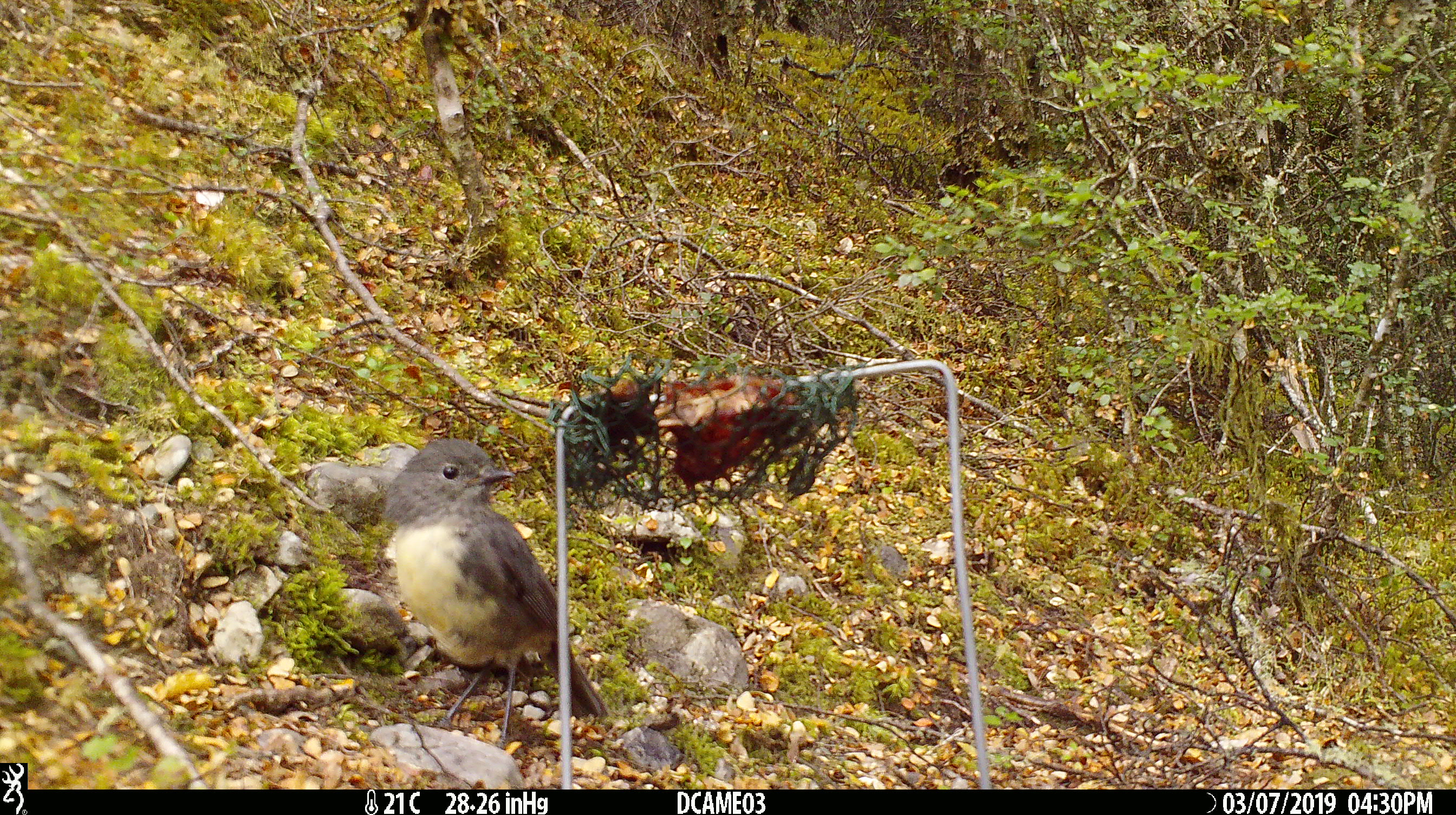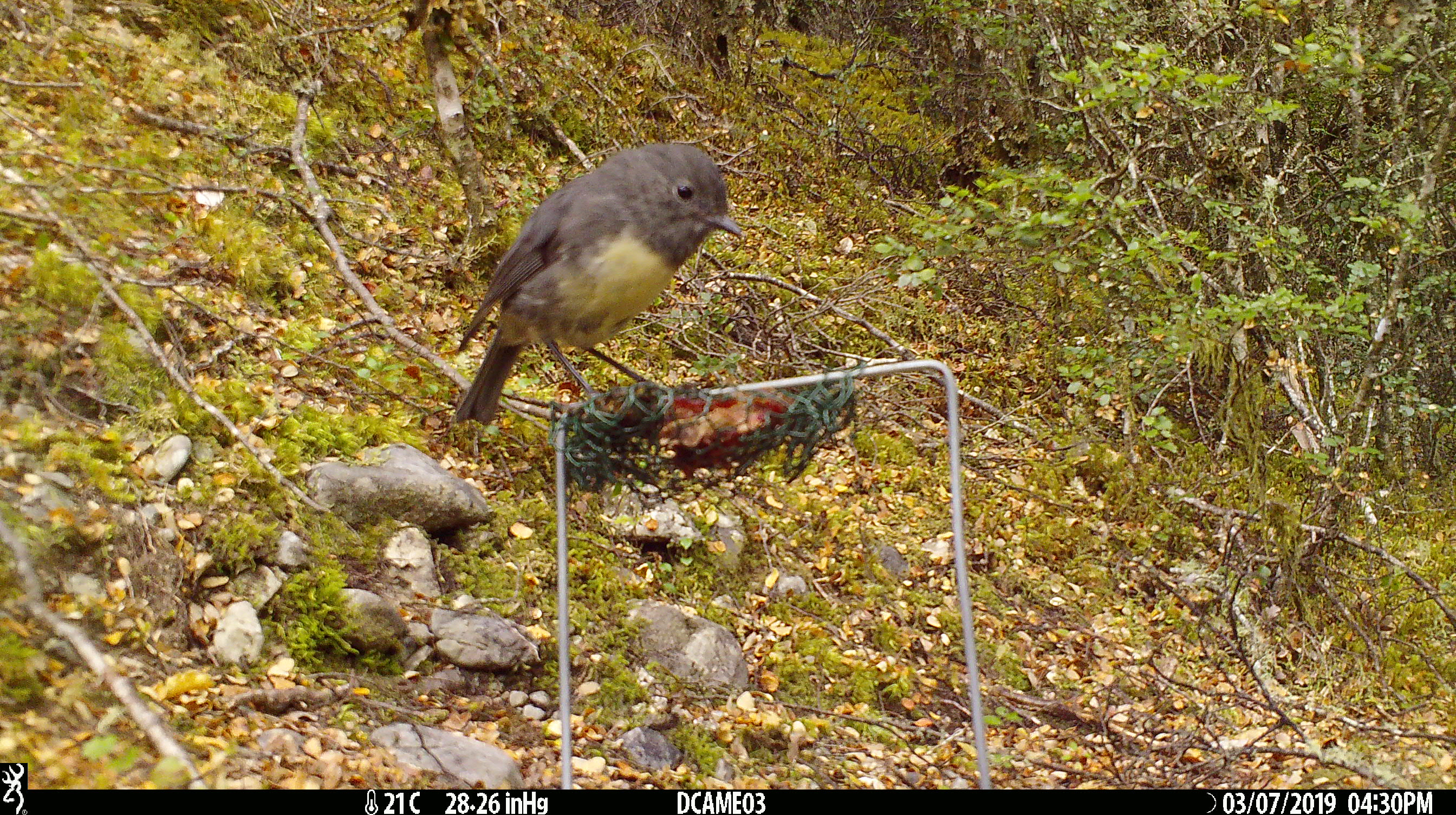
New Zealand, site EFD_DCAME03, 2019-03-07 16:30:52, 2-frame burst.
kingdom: Animalia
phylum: Chordata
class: Aves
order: Passeriformes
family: Petroicidae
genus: Petroica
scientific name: Petroica australis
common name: new zealand robin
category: robin